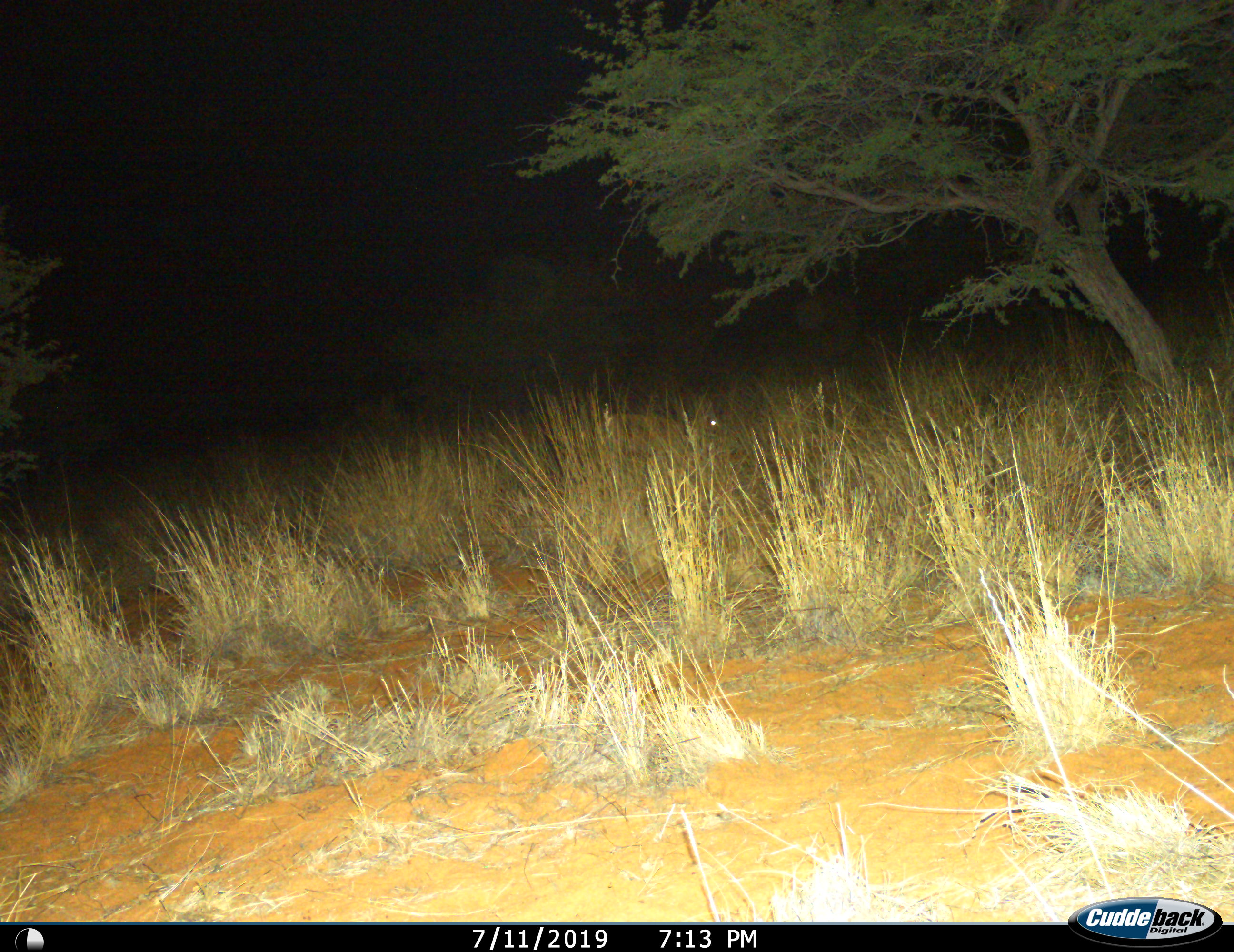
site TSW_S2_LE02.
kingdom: Animalia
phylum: Chordata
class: Mammalia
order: Artiodactyla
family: Bovidae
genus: Sylvicapra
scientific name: Sylvicapra grimmia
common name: common duiker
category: duikercommongrey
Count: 1.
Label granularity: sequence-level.